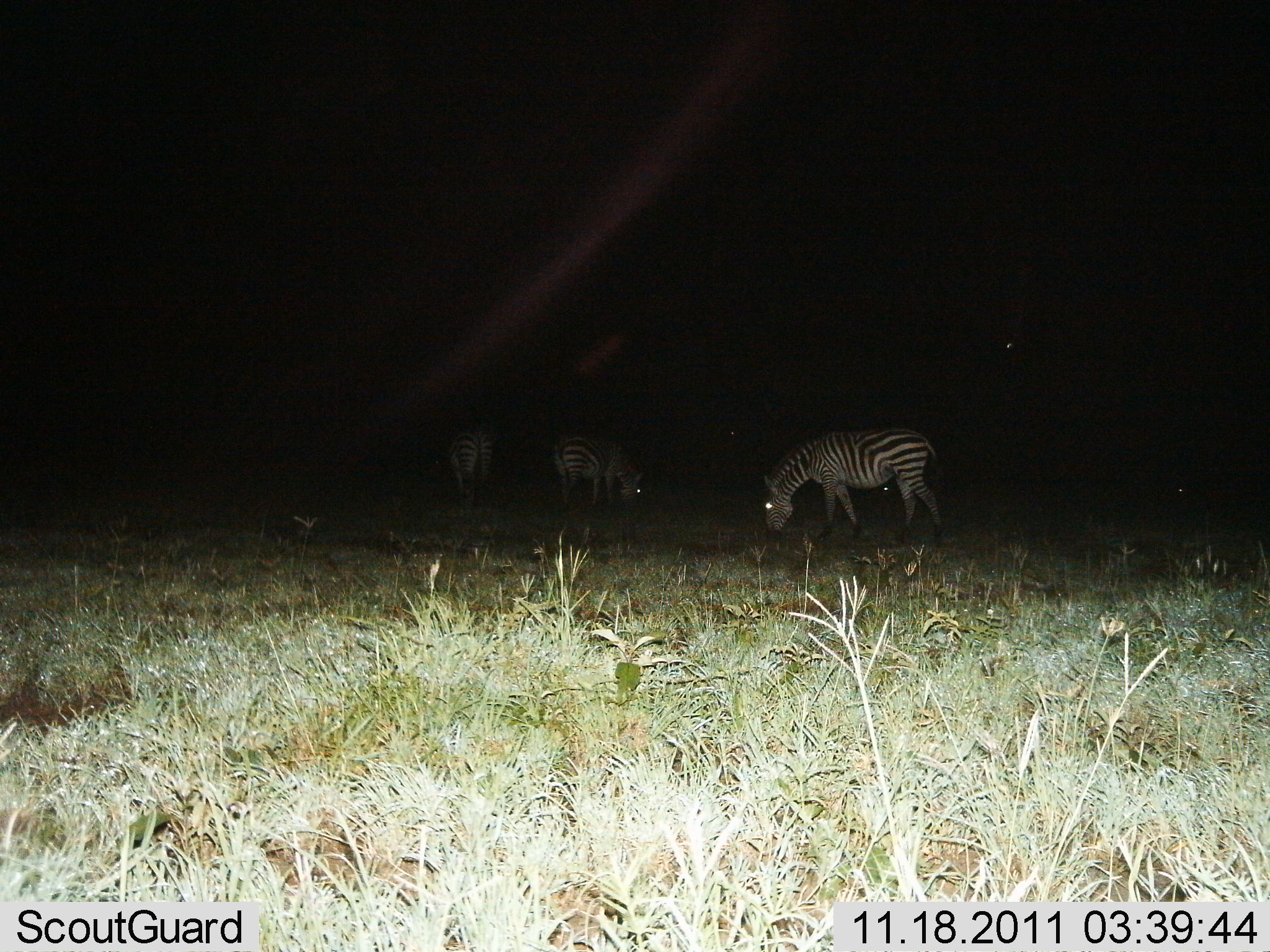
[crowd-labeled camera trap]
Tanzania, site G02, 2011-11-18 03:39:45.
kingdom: Animalia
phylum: Chordata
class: Mammalia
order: Perissodactyla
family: Equidae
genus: Equus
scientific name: Equus quagga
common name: plains zebra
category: zebra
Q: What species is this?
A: Zebra (plains zebra) (Equus quagga).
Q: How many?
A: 3.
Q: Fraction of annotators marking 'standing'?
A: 38%.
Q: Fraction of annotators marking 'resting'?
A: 0%.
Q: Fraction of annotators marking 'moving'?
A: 8%.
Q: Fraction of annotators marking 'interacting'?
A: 0%.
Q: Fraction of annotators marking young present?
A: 0%.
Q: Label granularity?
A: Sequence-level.